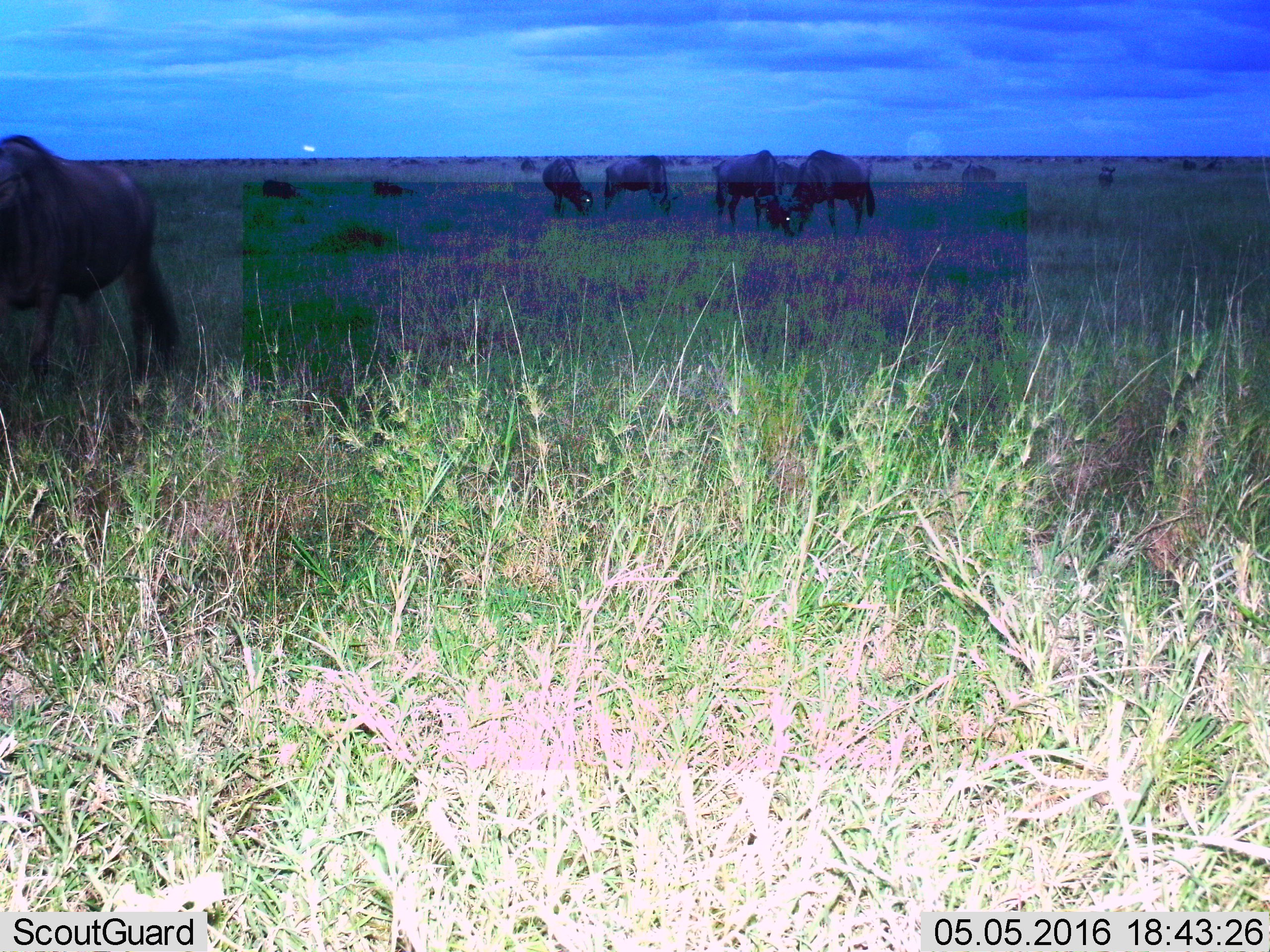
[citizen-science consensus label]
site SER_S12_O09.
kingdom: Animalia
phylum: Chordata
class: Mammalia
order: Artiodactyla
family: Bovidae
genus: Connochaetes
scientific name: Connochaetes taurinus taurinus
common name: blue wildebeest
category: wildebeestblue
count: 51+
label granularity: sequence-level